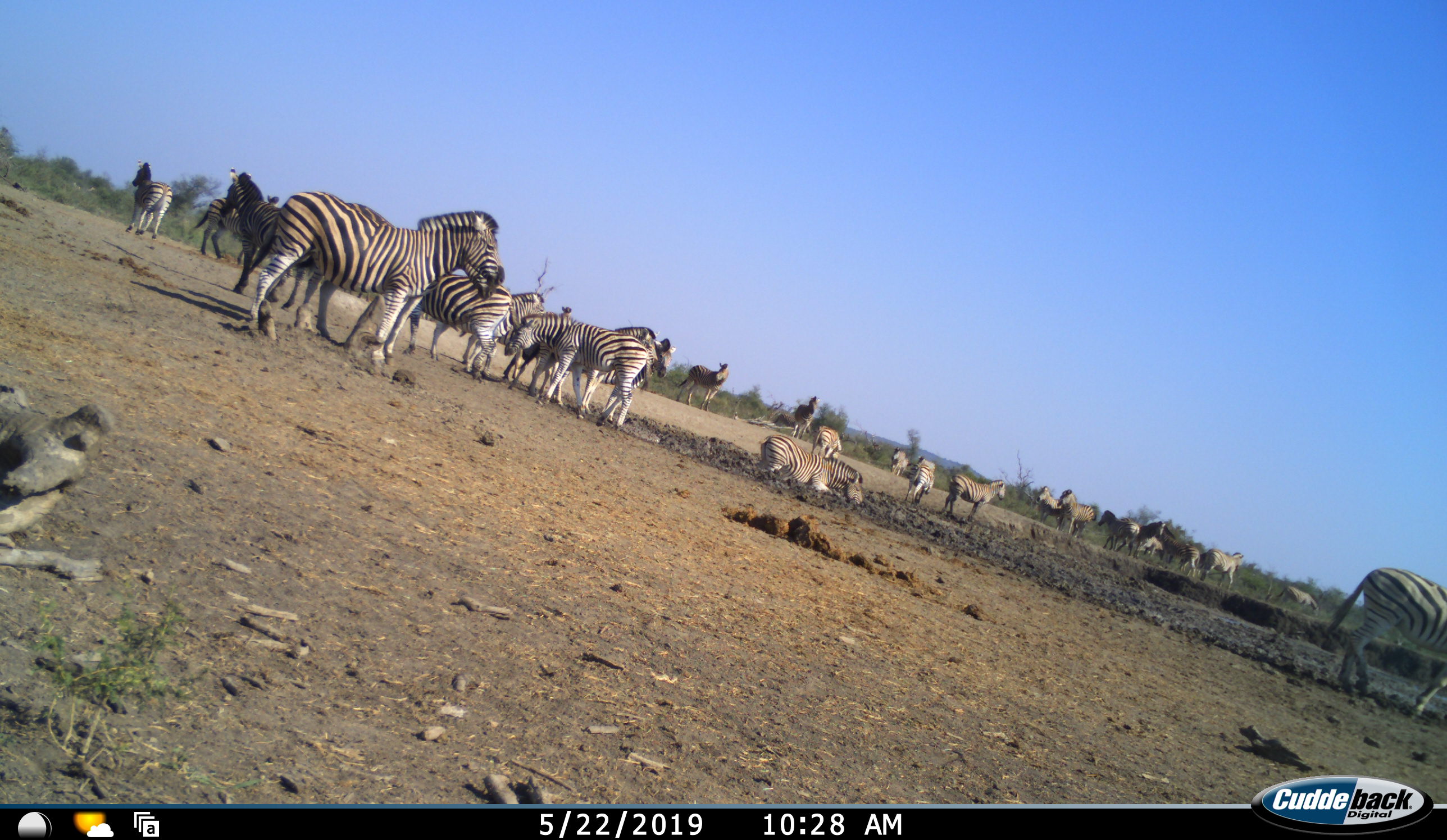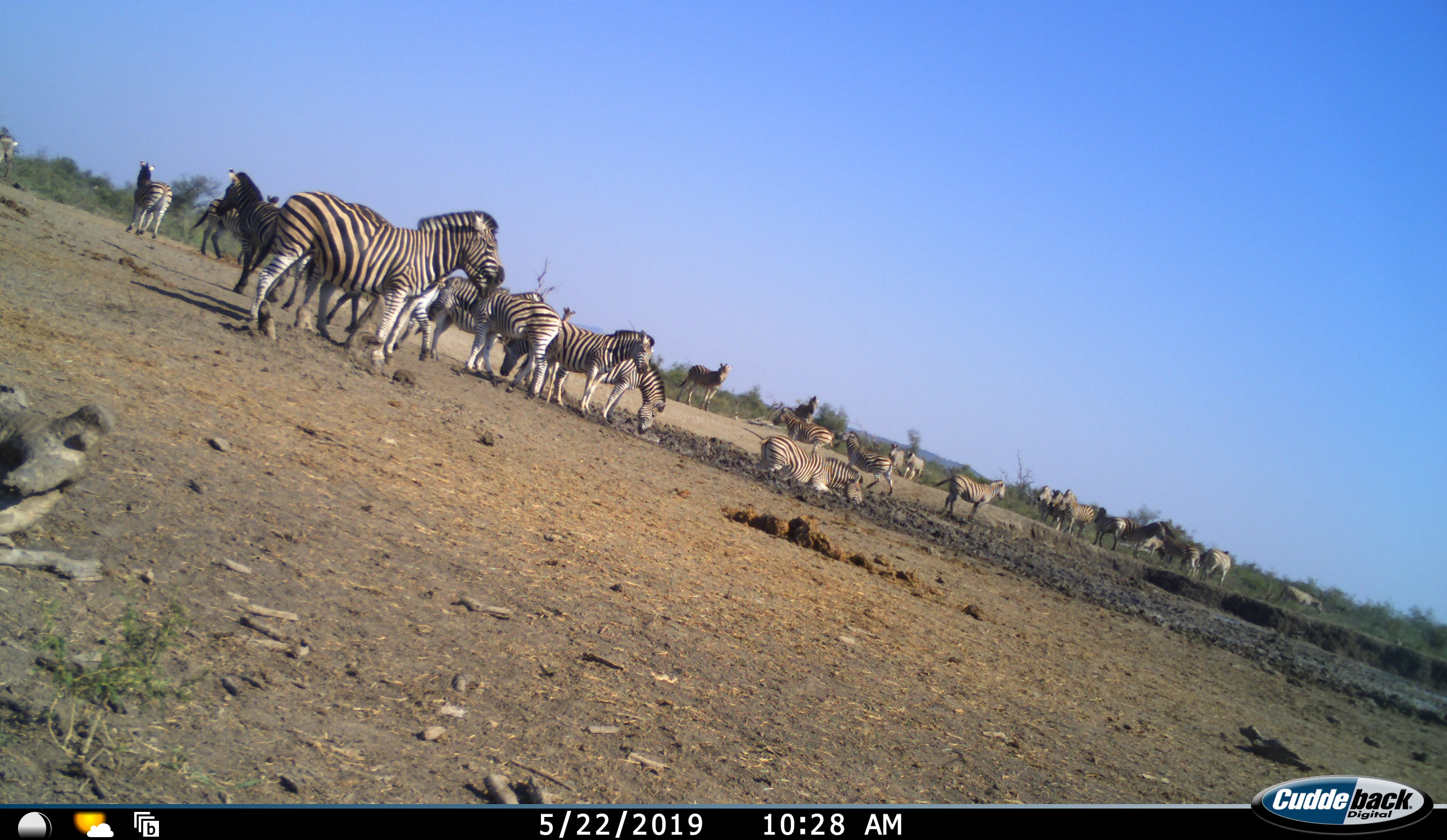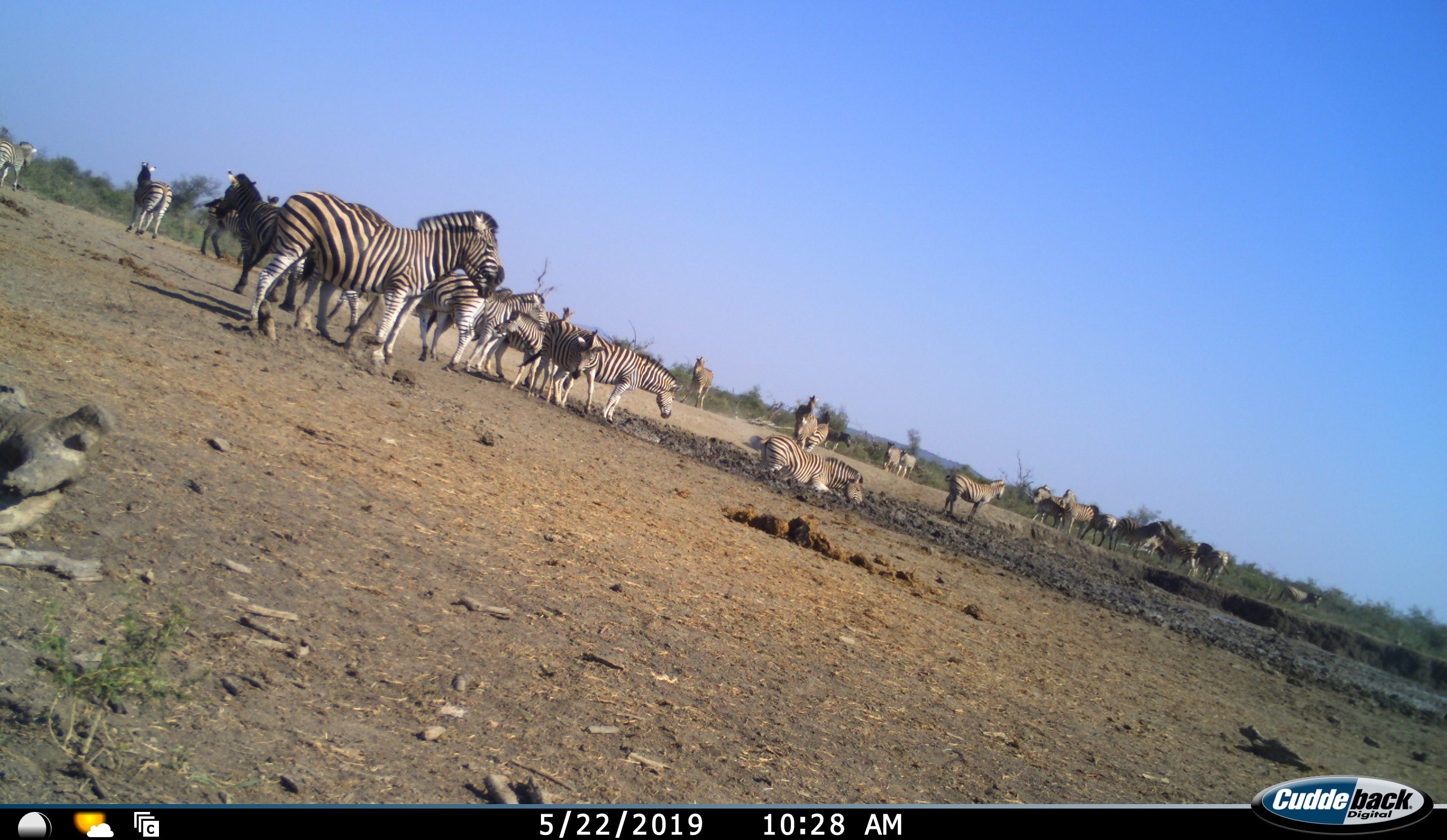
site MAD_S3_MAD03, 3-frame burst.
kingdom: Animalia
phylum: Chordata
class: Mammalia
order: Perissodactyla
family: Equidae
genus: Equus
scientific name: Equus quagga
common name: plains zebra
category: zebraplains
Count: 11-50.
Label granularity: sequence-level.